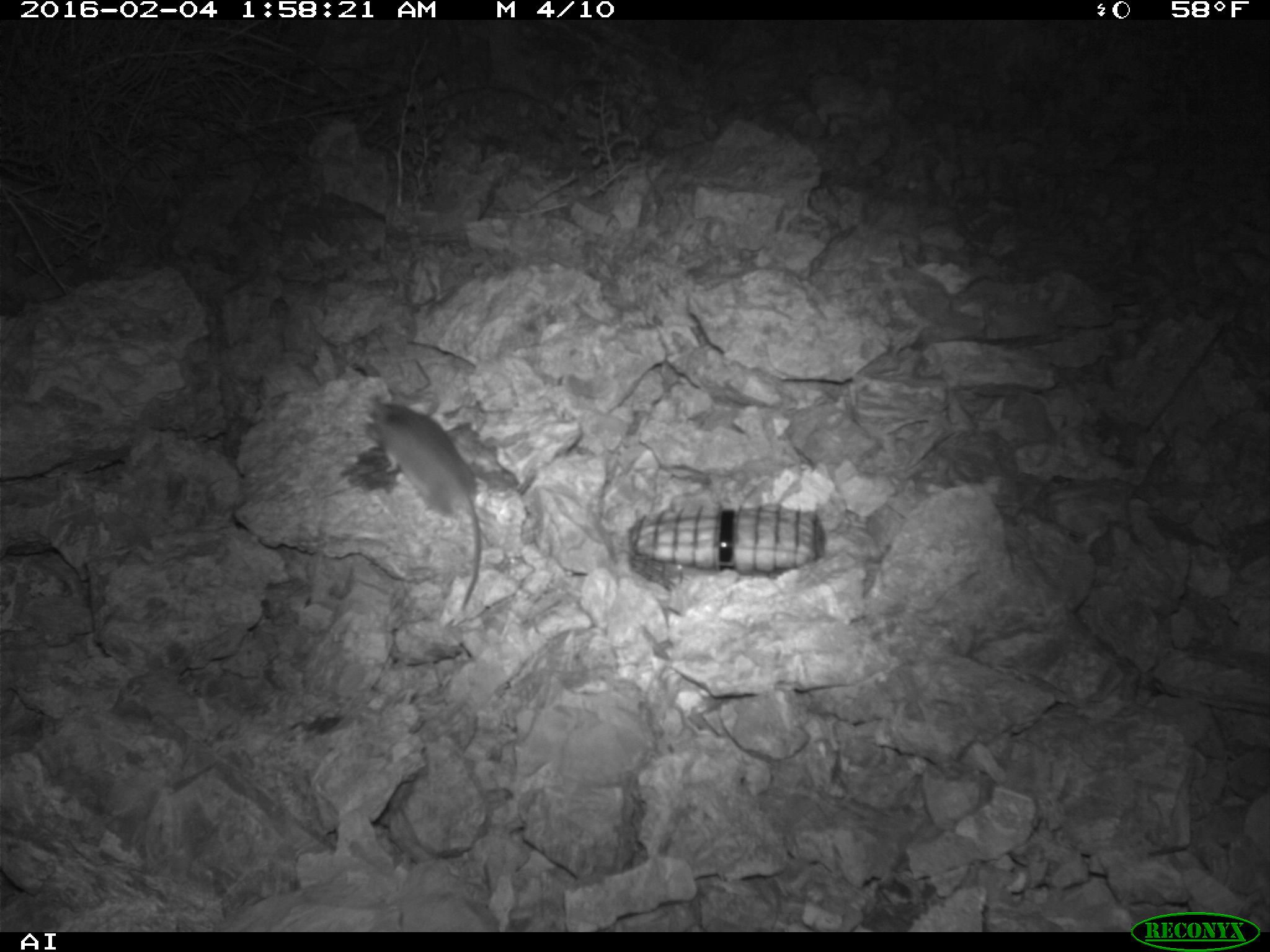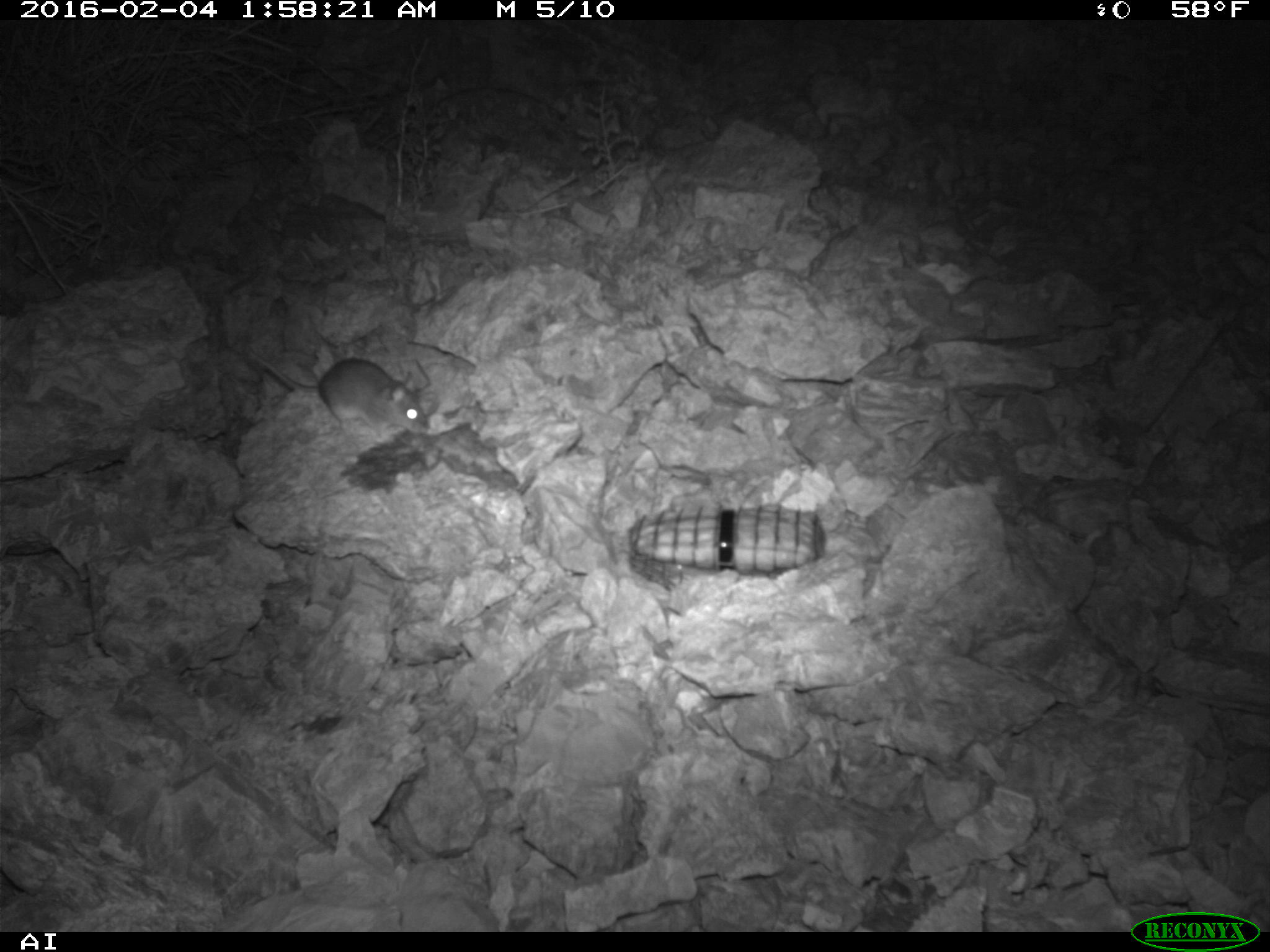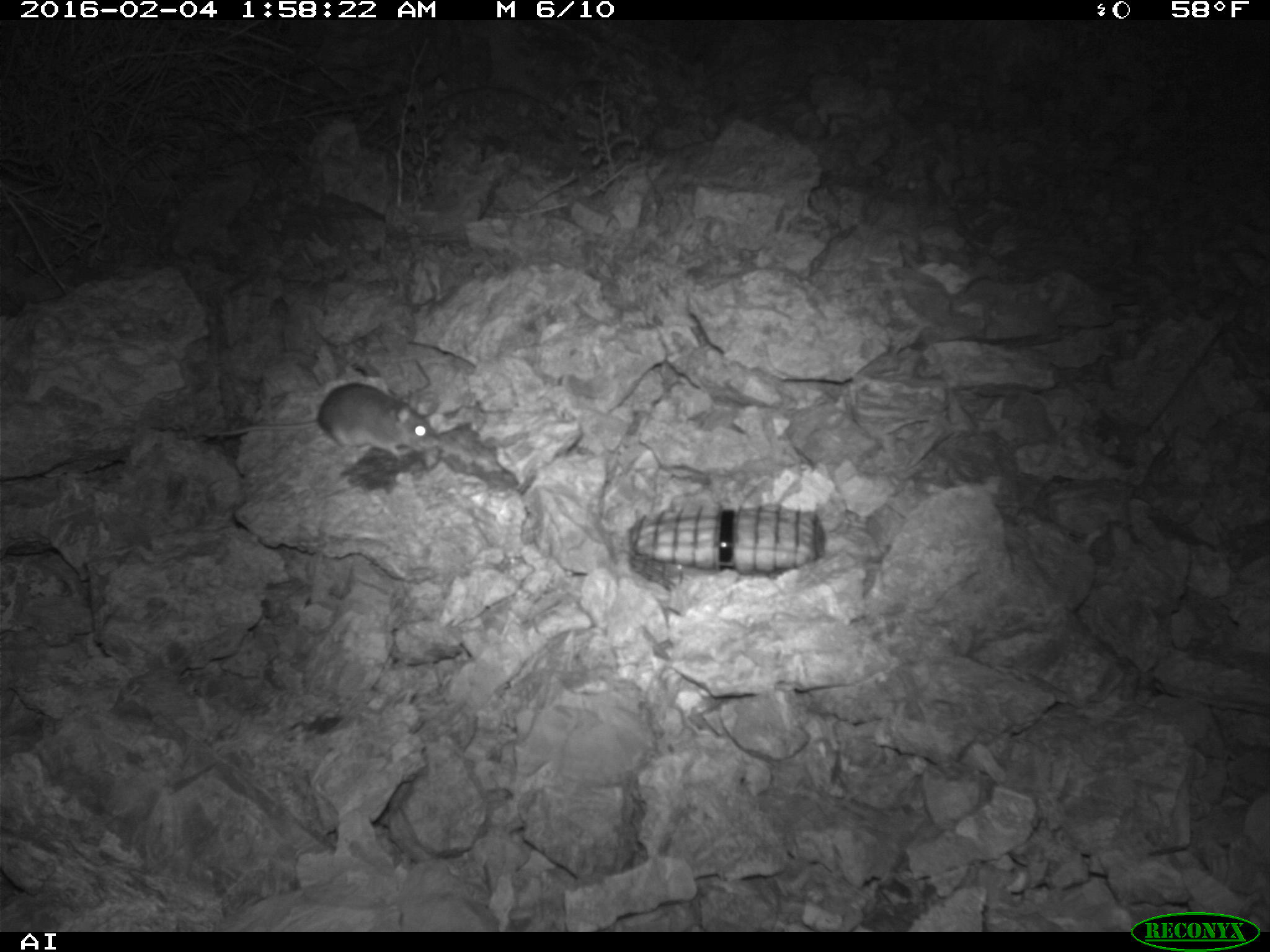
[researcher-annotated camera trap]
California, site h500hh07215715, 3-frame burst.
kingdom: Animalia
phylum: Chordata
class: Mammalia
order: Rodentia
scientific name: Rodentia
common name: rodent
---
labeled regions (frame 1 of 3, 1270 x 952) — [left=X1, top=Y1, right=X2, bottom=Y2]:
rodent: [left=365, top=397, right=482, bottom=608]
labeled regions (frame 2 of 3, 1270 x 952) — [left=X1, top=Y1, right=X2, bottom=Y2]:
rodent: [left=241, top=346, right=432, bottom=430]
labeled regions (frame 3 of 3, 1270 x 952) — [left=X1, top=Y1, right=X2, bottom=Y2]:
rodent: [left=203, top=382, right=441, bottom=466]